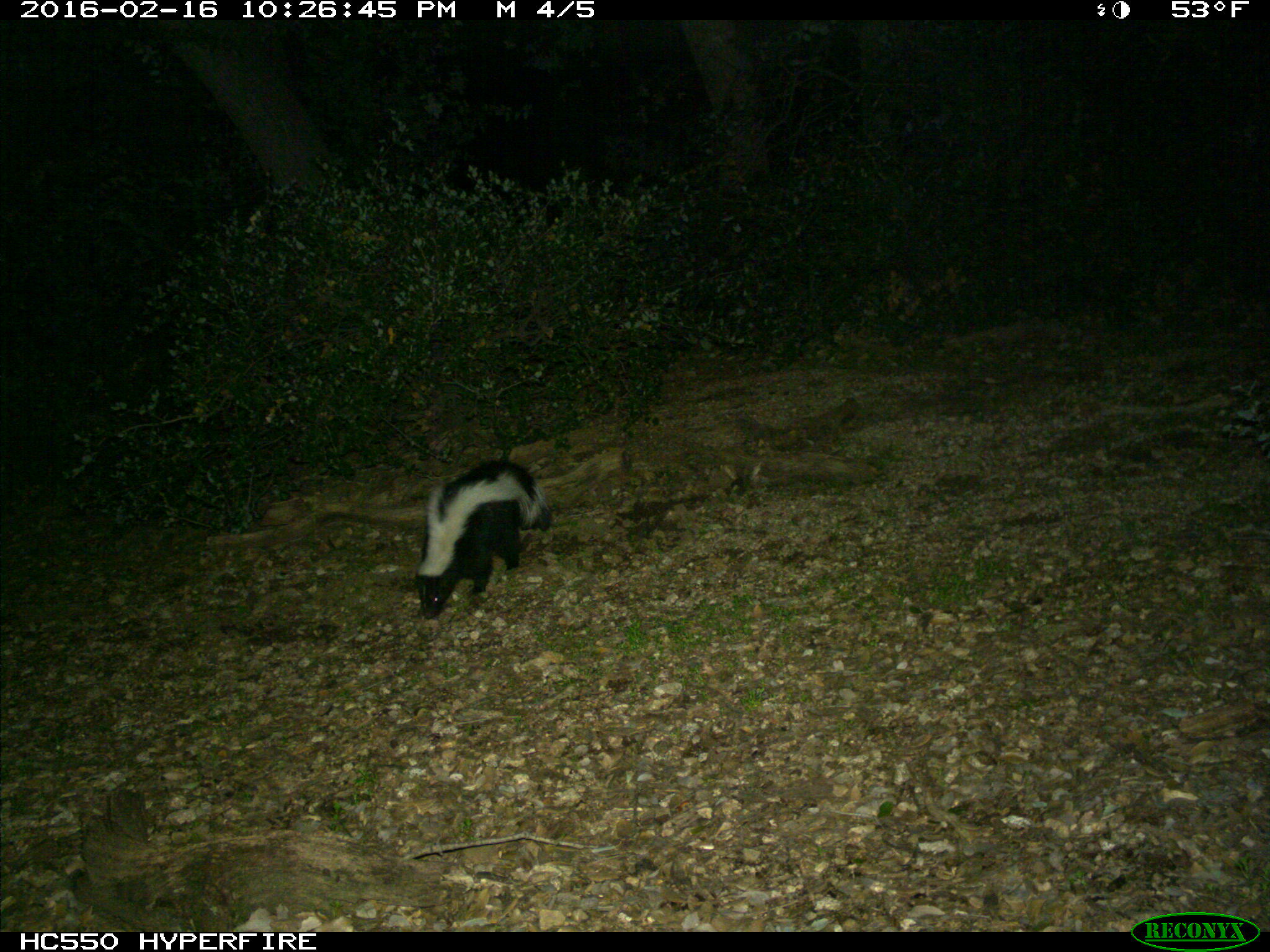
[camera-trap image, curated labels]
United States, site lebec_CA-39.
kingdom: Animalia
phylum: Chordata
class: Mammalia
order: Carnivora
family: Mephitidae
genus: Mephitis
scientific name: Mephitis mephitis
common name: striped skunk